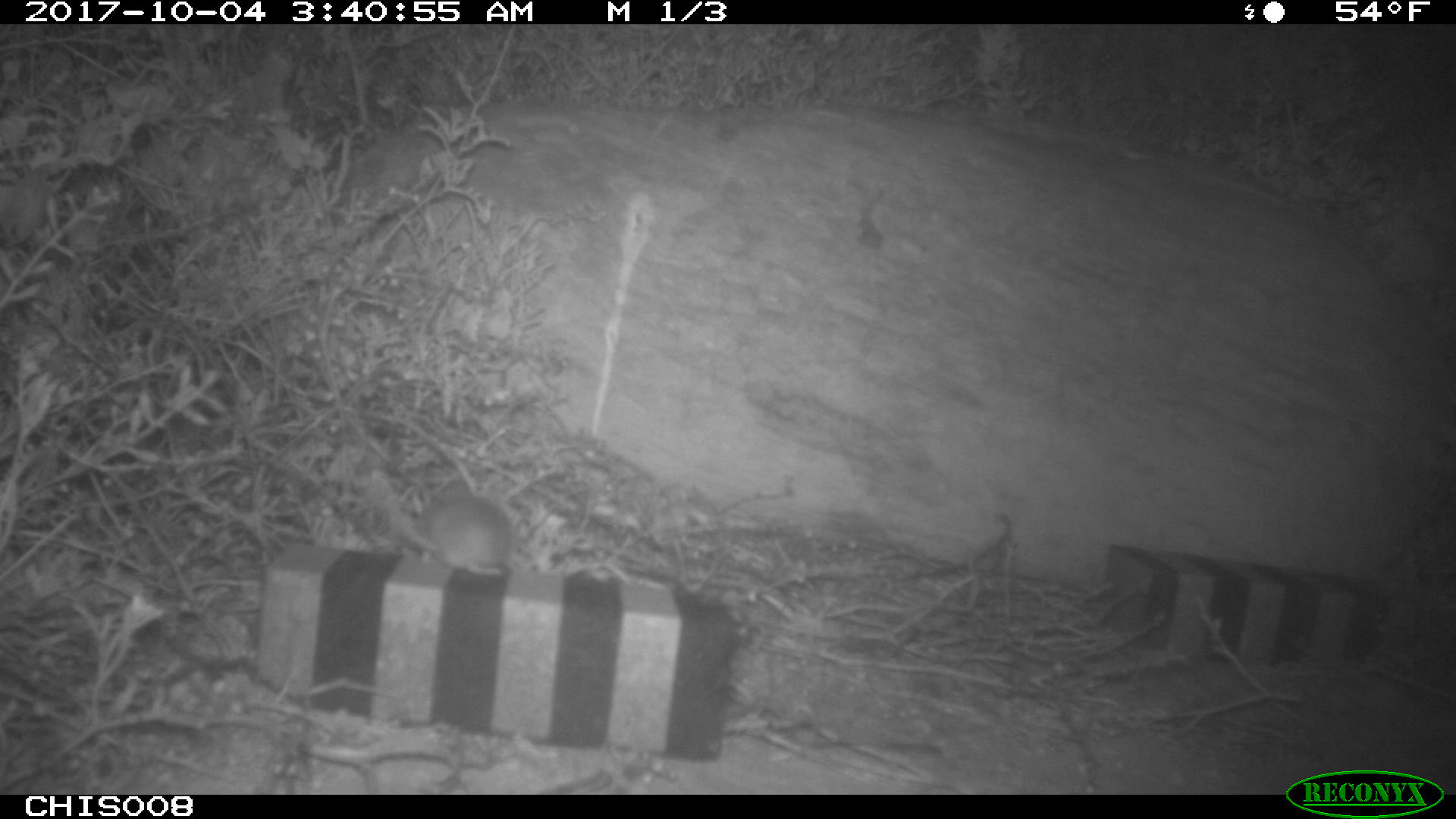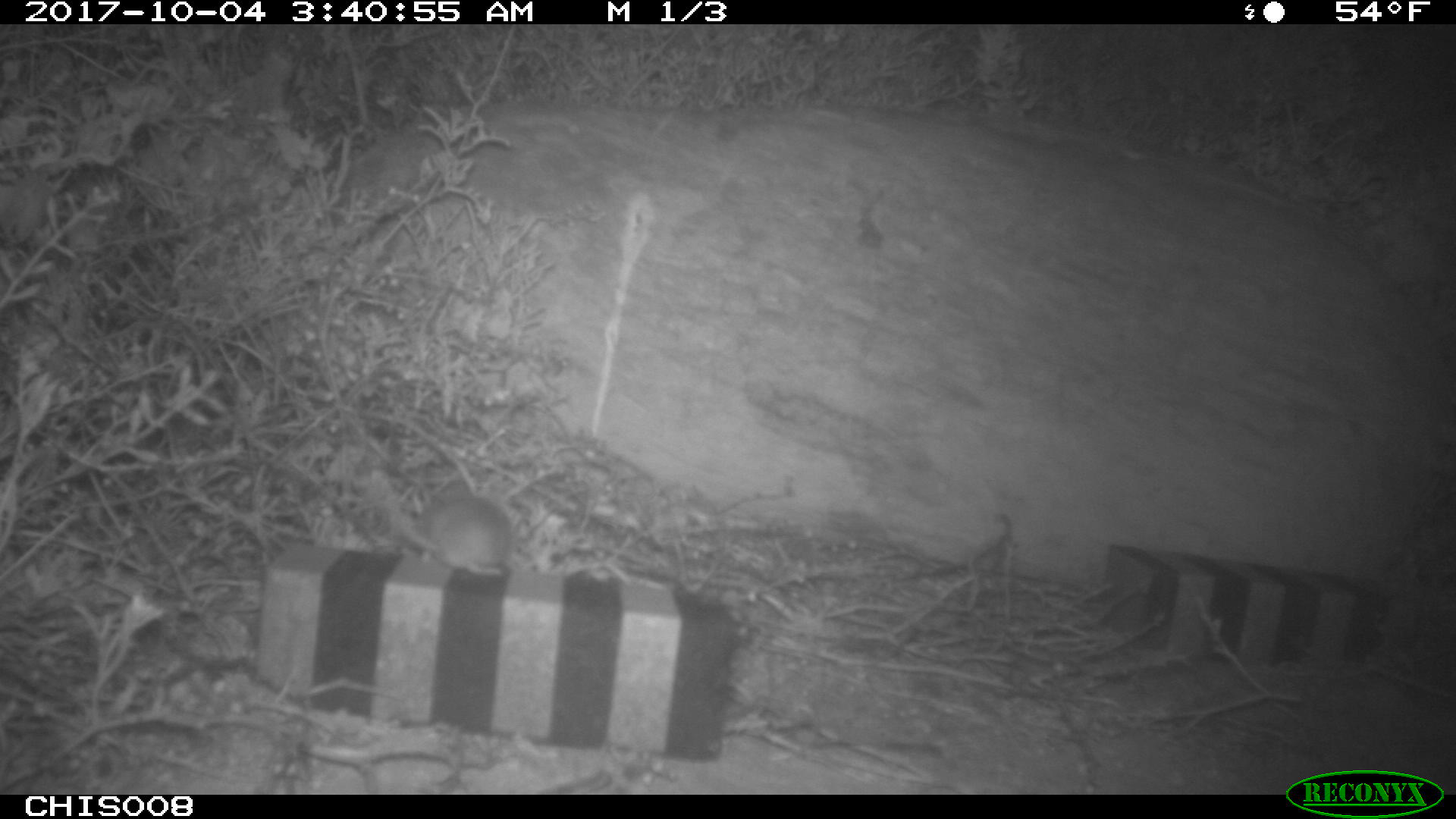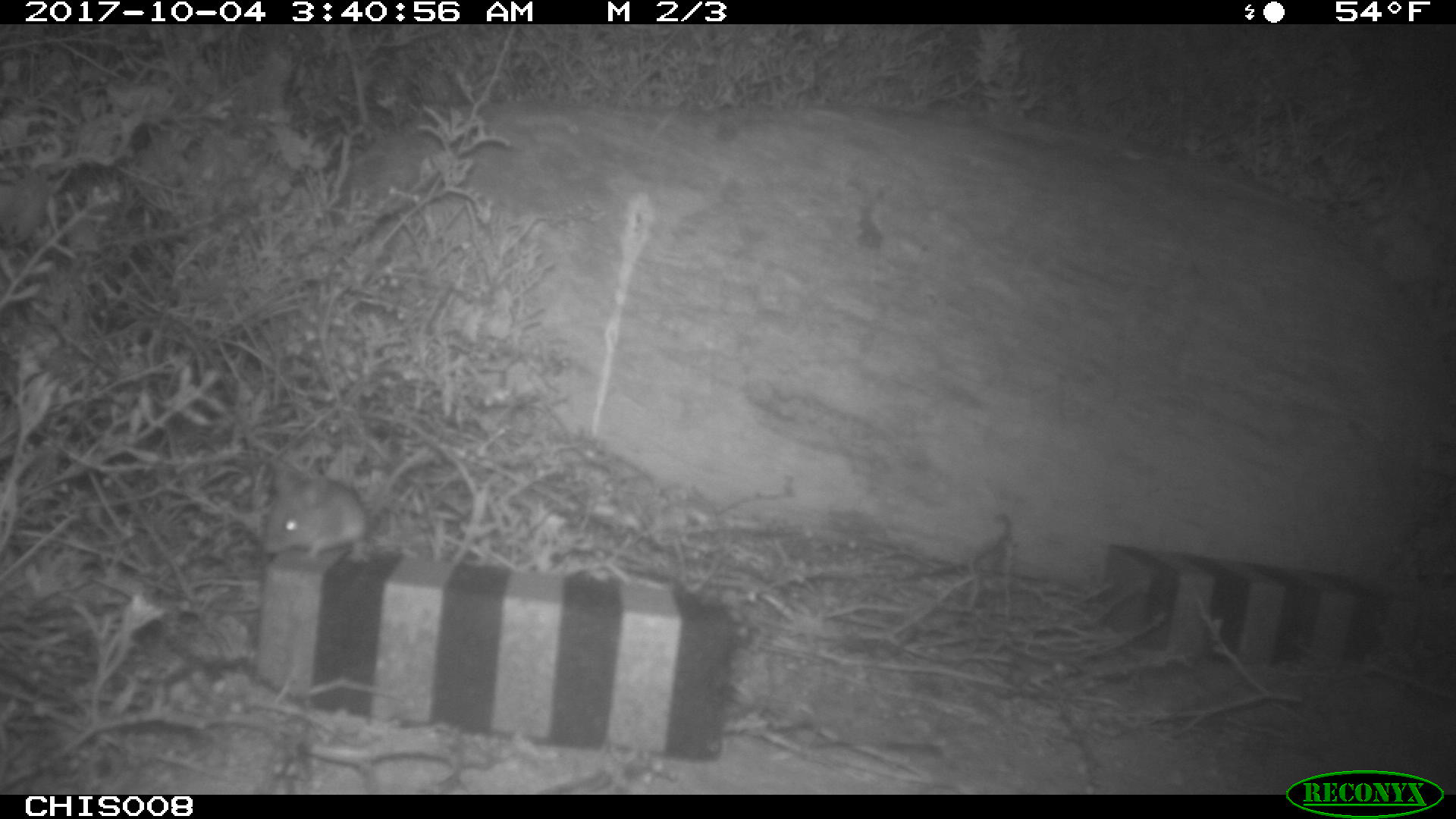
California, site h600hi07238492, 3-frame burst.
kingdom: Animalia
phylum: Chordata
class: Mammalia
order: Rodentia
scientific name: Rodentia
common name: rodent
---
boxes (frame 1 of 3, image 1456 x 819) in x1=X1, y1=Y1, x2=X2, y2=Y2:
rodent: x1=373, y1=487, x2=512, y2=580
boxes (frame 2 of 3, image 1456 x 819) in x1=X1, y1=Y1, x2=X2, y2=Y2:
rodent: x1=363, y1=475, x2=514, y2=576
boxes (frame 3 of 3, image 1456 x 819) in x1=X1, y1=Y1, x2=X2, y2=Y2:
rodent: x1=259, y1=443, x2=441, y2=560